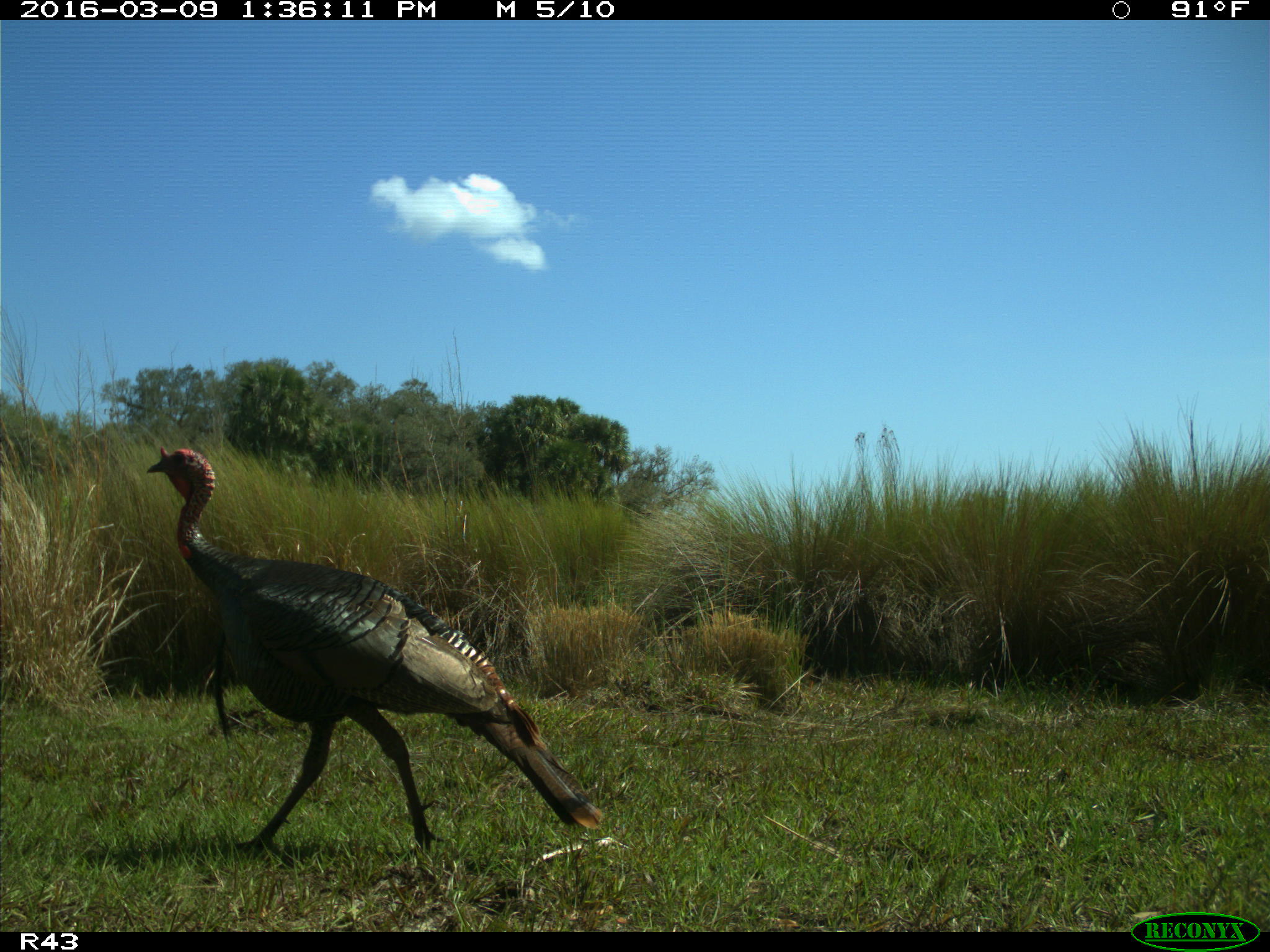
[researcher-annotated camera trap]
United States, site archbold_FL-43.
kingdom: Animalia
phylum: Chordata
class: Aves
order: Galliformes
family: Phasianidae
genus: Meleagris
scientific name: Meleagris gallopavo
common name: wild turkey